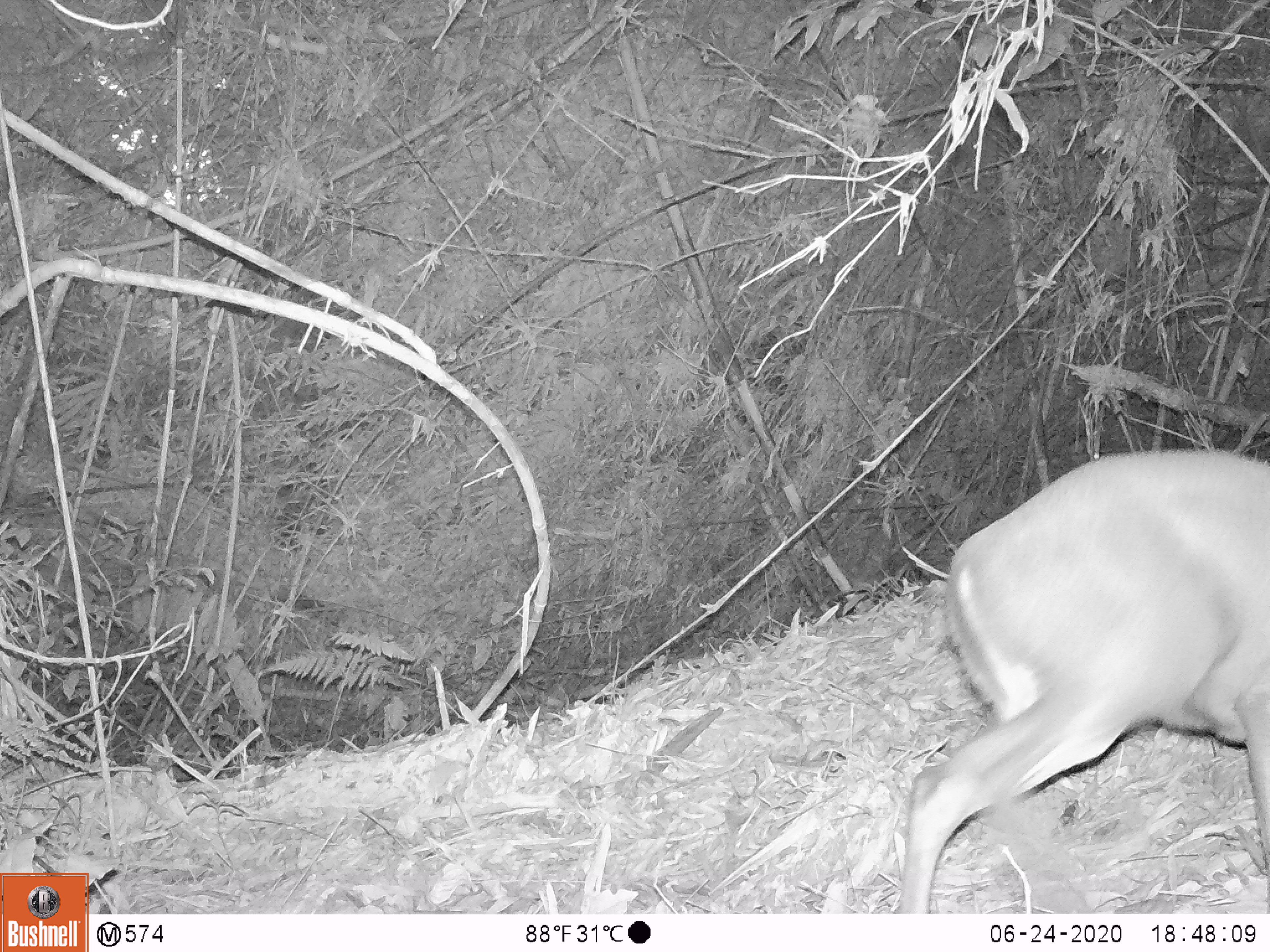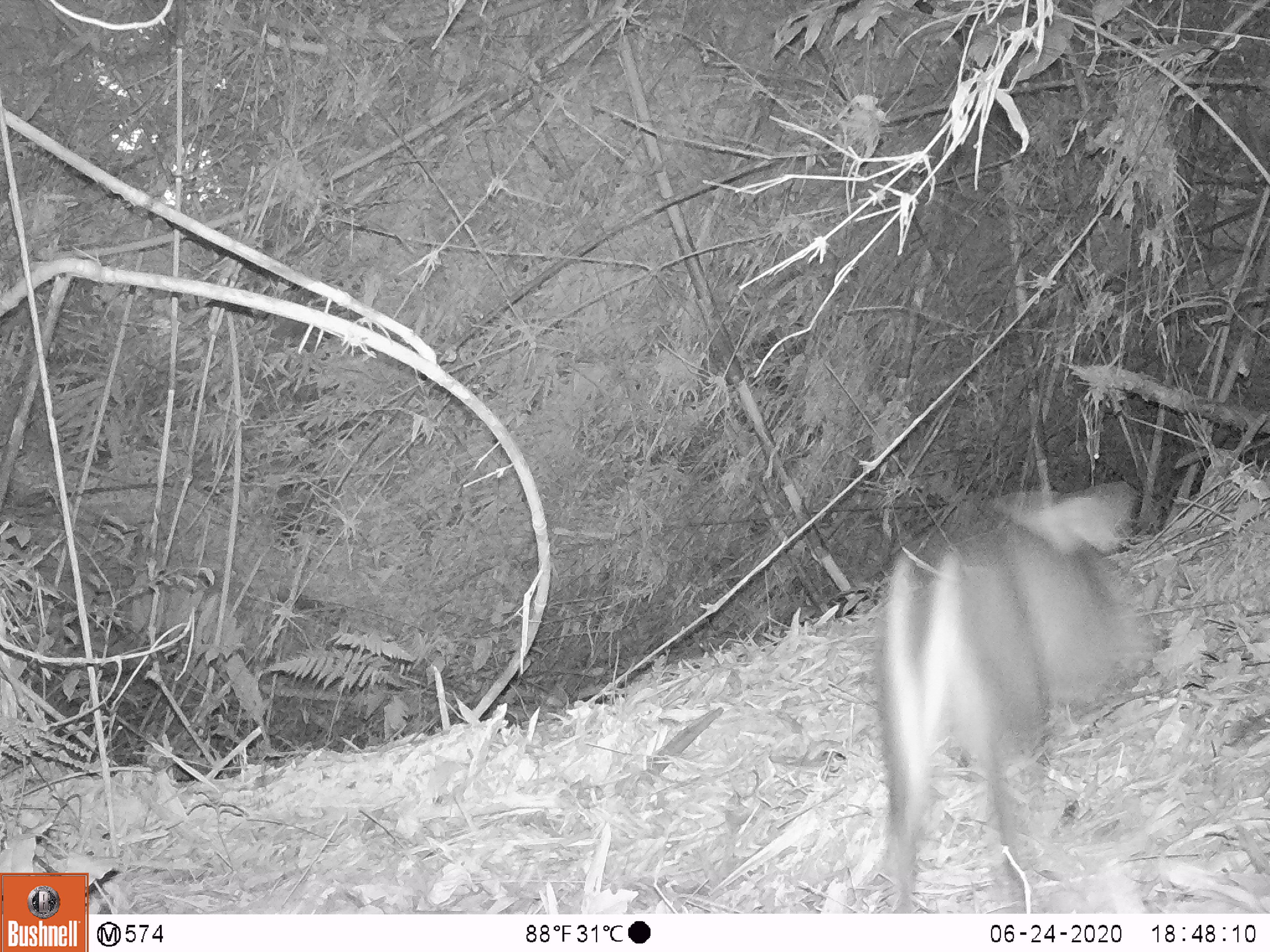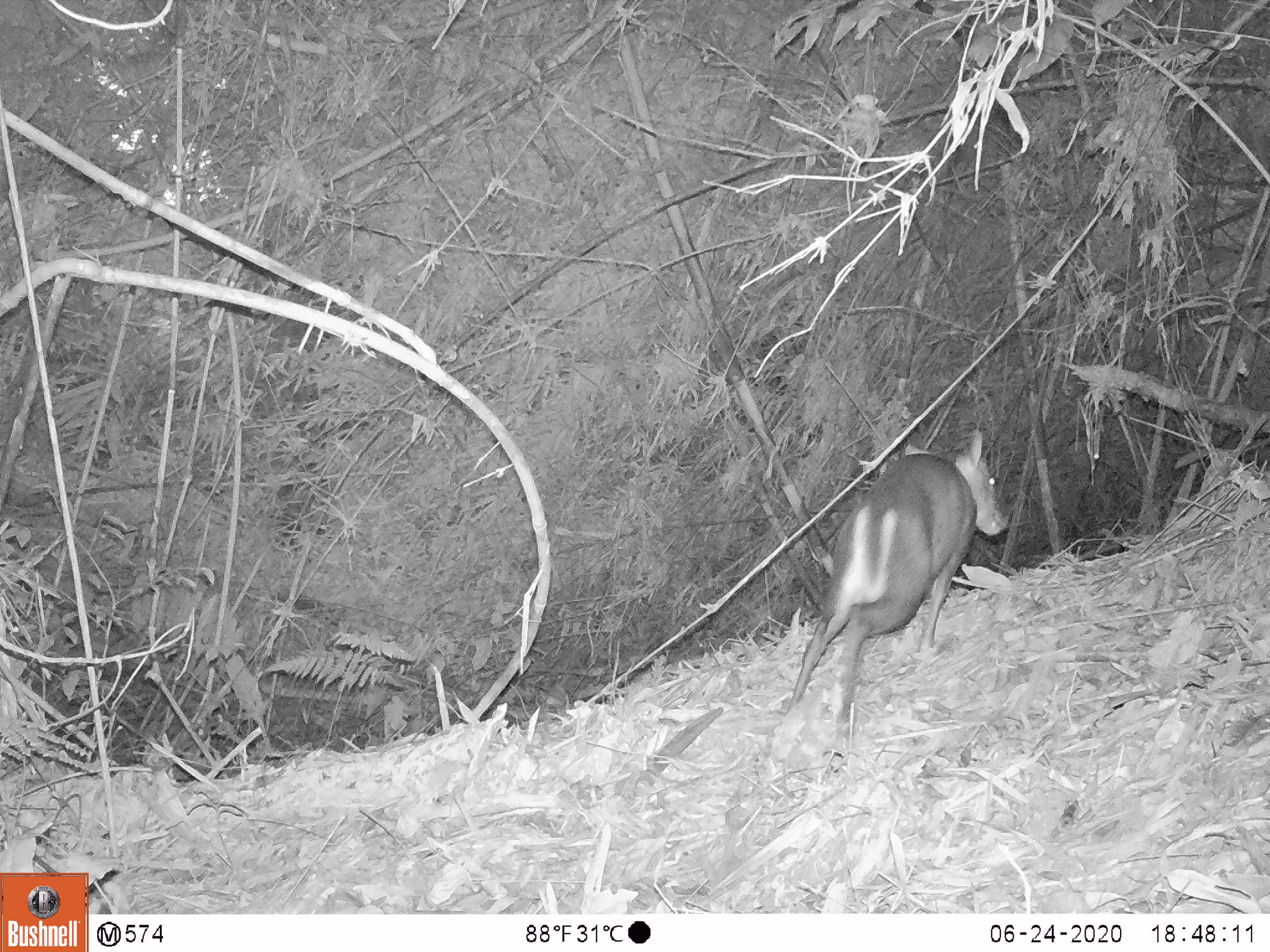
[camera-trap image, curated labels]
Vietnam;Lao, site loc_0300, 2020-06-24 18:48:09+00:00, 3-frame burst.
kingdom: Animalia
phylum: Chordata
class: Mammalia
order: Artiodactyla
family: Cervidae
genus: Muntiacus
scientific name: Muntiacus rooseveltorum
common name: roosevelt's muntjac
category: roosevelts muntjac group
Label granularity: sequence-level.